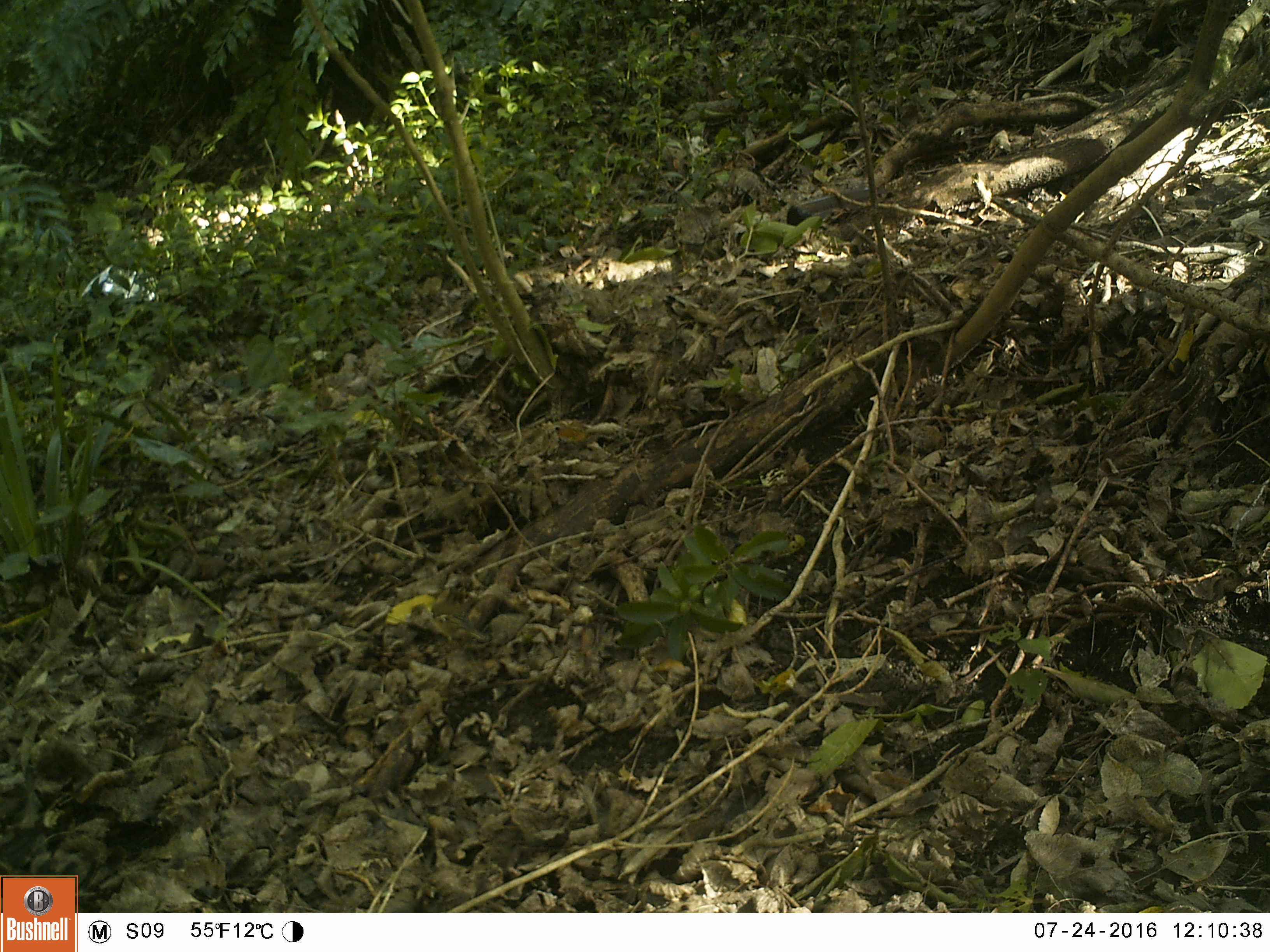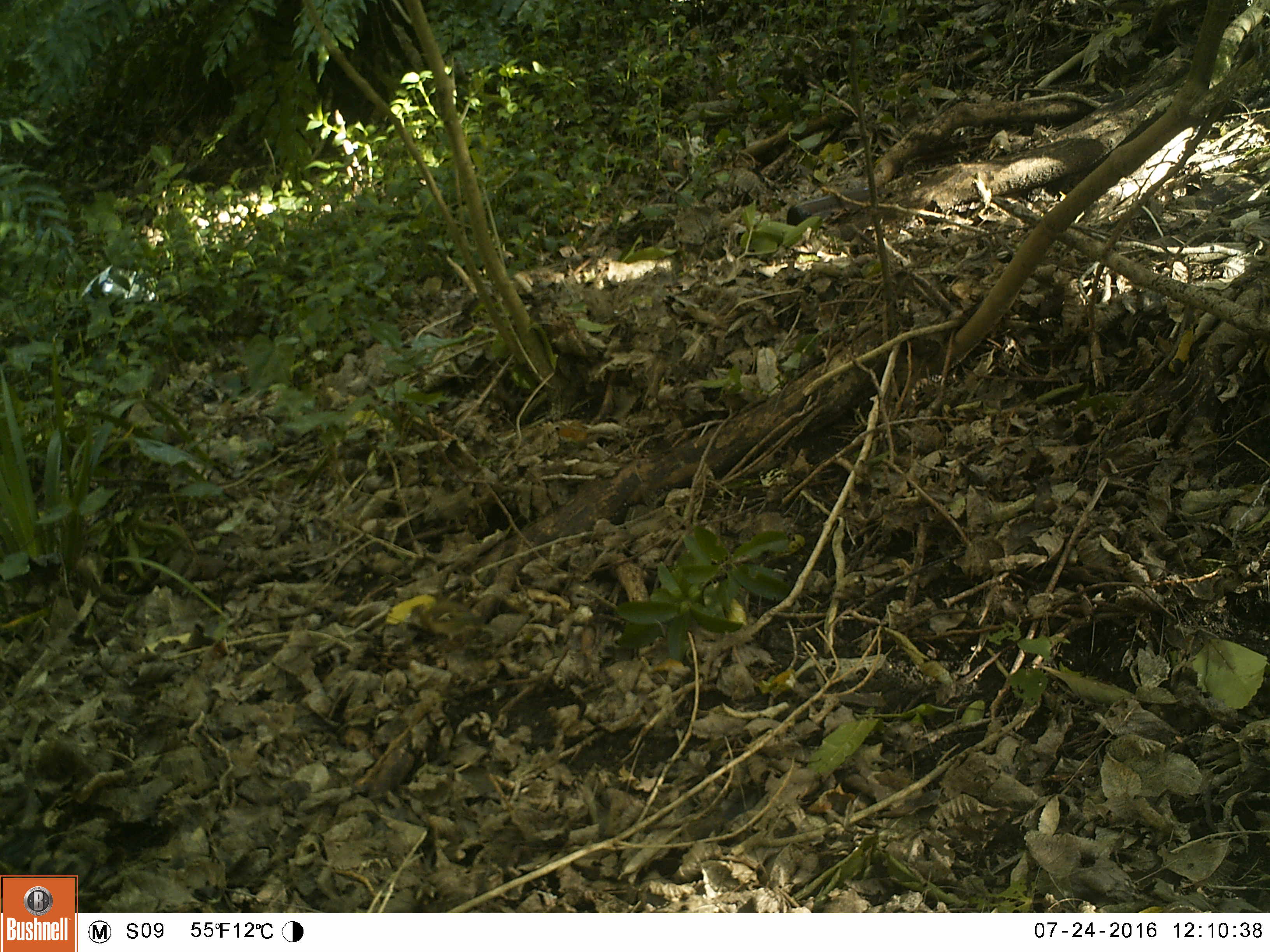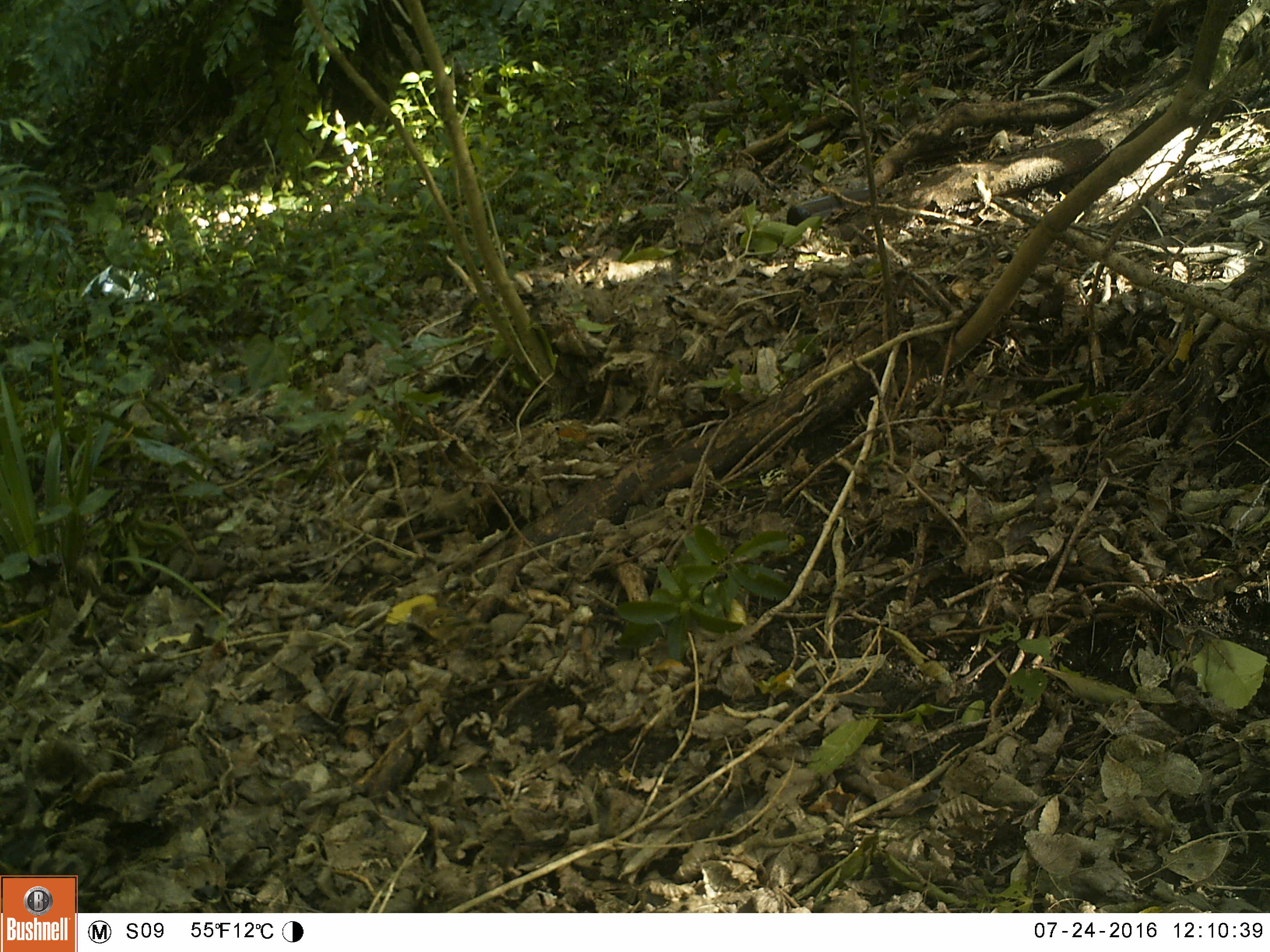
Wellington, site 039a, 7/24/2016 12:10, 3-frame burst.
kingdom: Animalia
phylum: Chordata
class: Aves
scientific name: Aves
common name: bird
Bird (Aves).